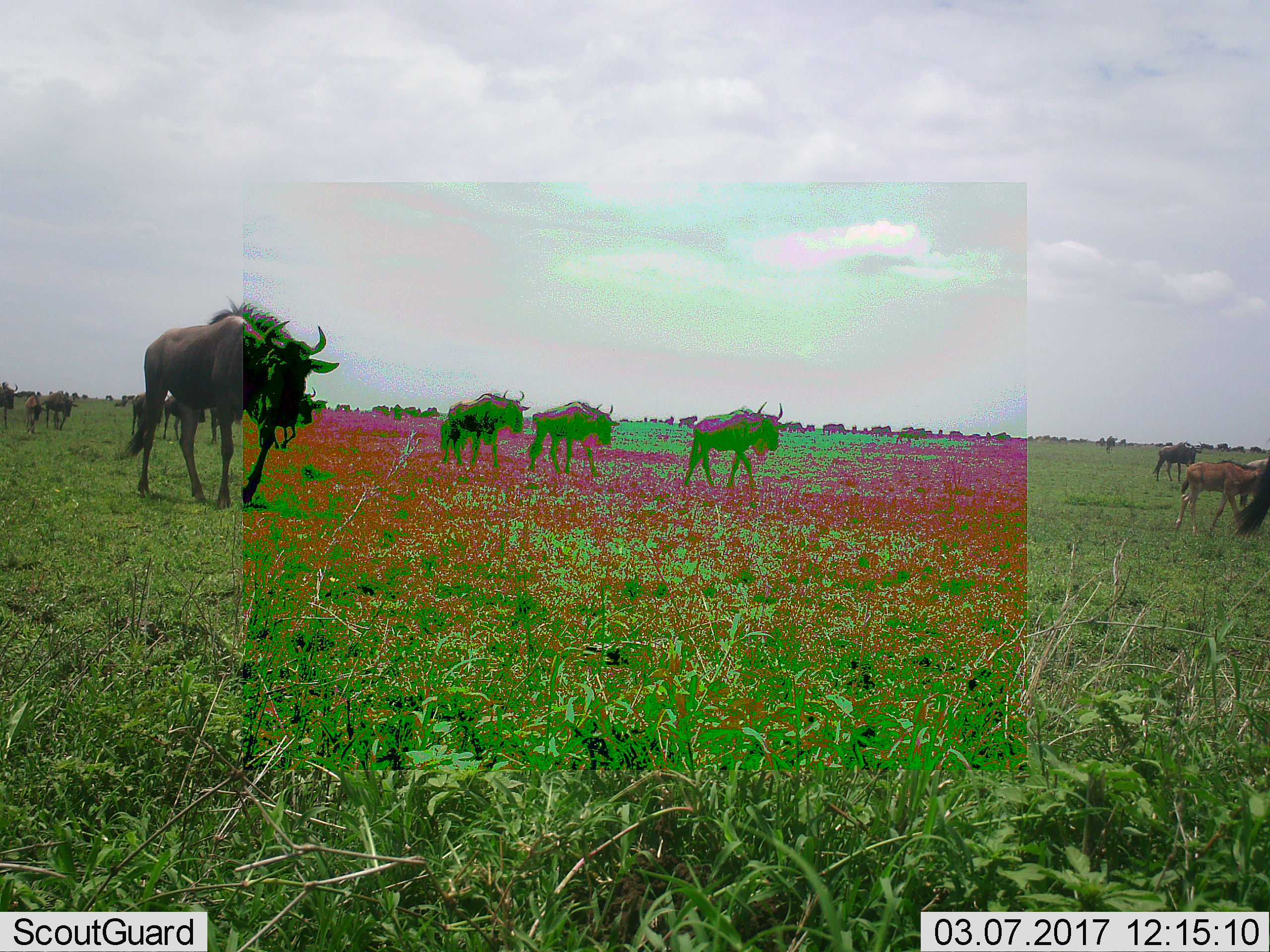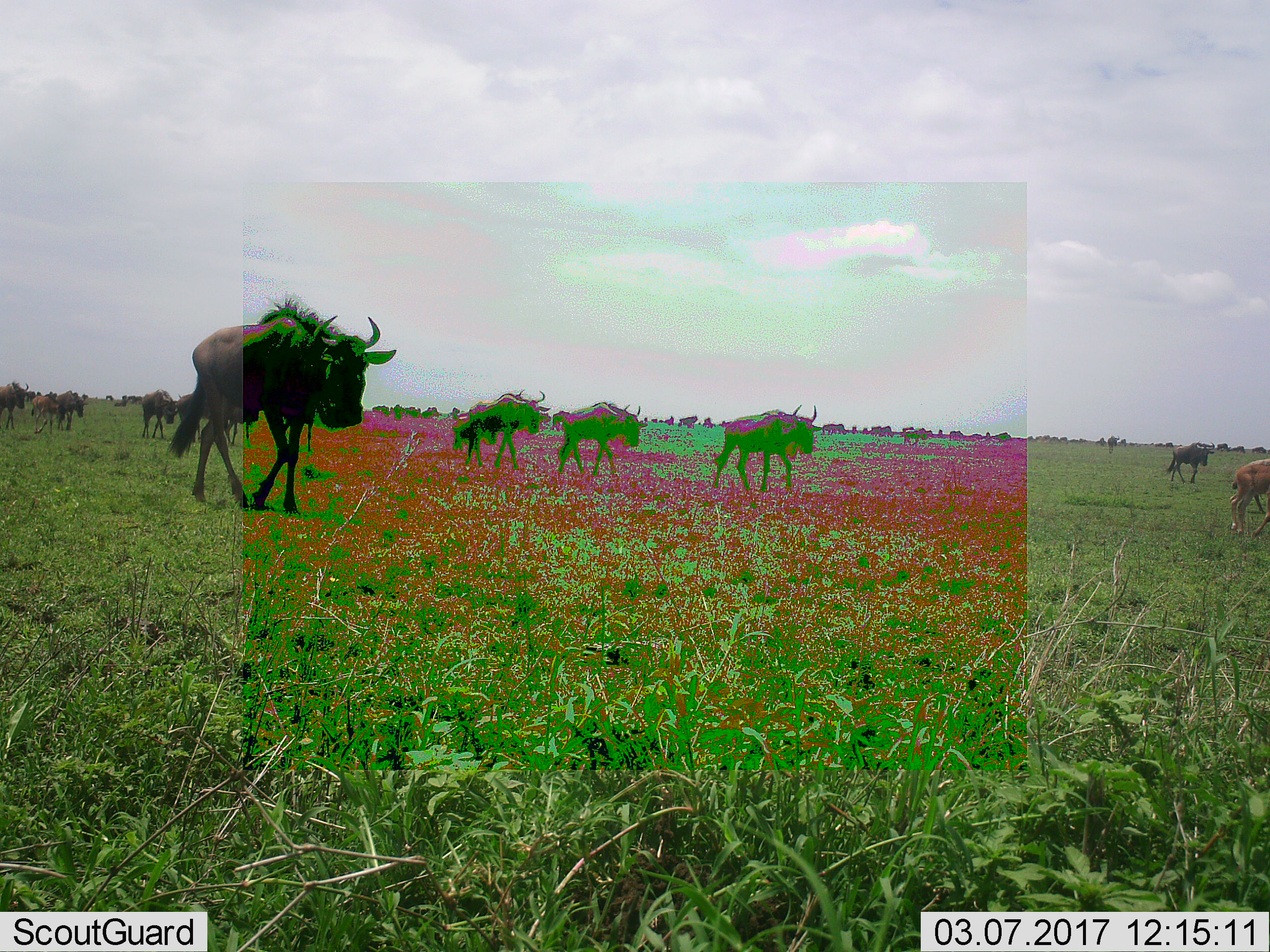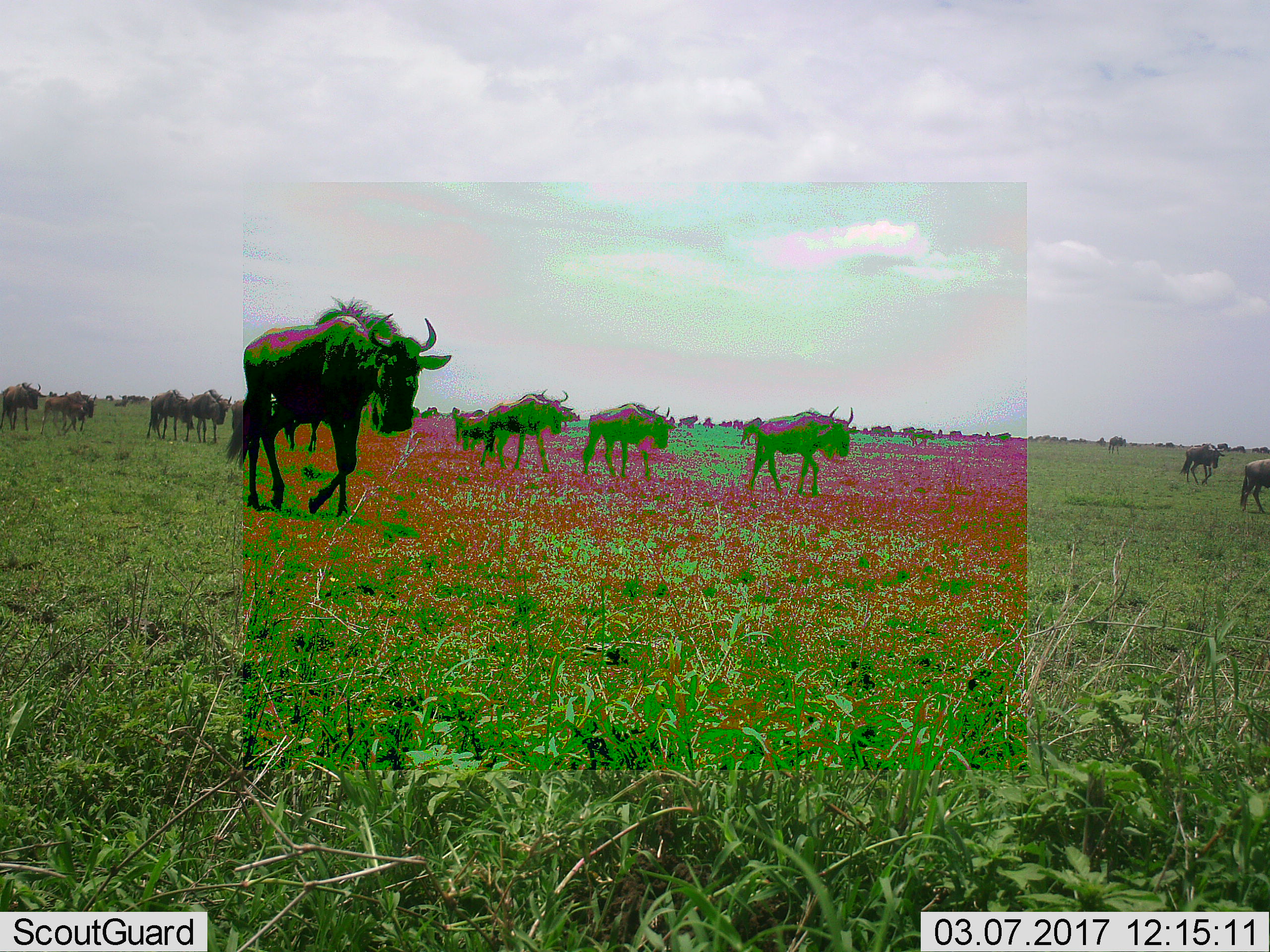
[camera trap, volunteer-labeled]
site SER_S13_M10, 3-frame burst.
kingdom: Animalia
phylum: Chordata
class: Mammalia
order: Artiodactyla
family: Bovidae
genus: Connochaetes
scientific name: Connochaetes taurinus taurinus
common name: blue wildebeest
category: wildebeestblue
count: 11-50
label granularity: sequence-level